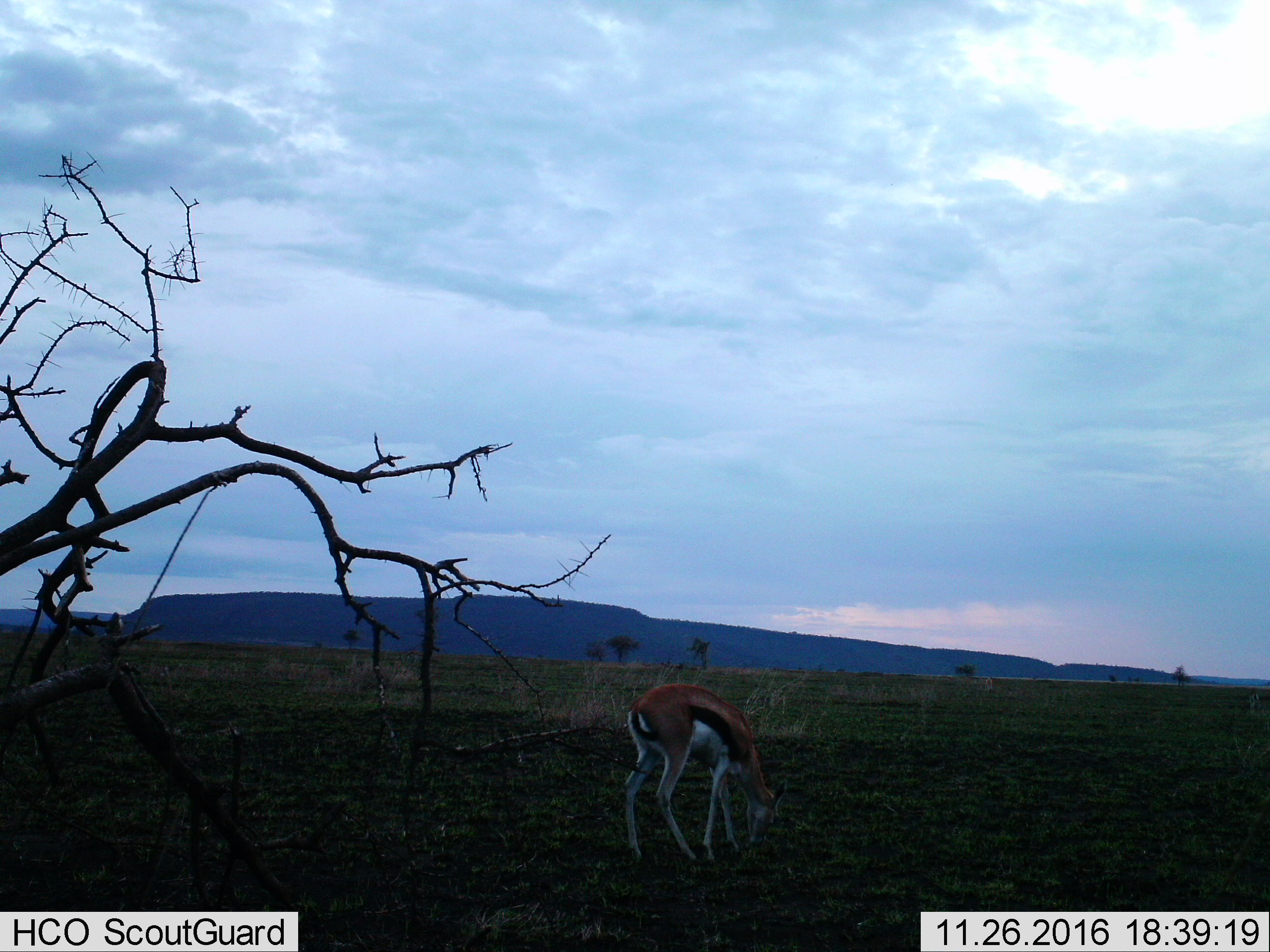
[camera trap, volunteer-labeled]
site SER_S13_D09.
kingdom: Animalia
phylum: Chordata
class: Mammalia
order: Artiodactyla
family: Bovidae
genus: Eudorcas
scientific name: Eudorcas thomsonii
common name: thomson's gazelle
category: gazellethomsons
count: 1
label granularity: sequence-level